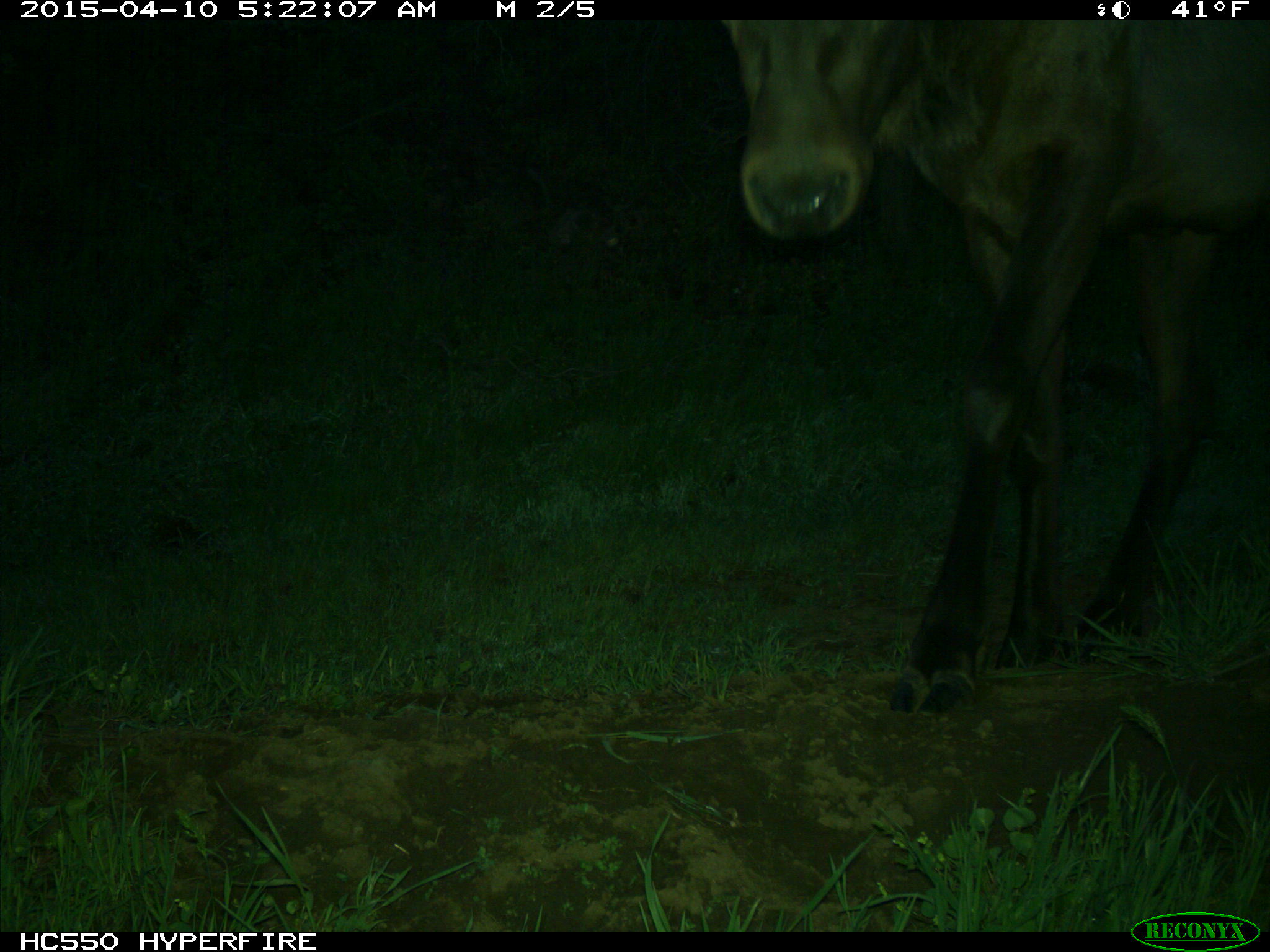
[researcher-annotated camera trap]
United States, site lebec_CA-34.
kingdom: Animalia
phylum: Chordata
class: Mammalia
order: Artiodactyla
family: Cervidae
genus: Cervus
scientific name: Cervus canadensis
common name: elk